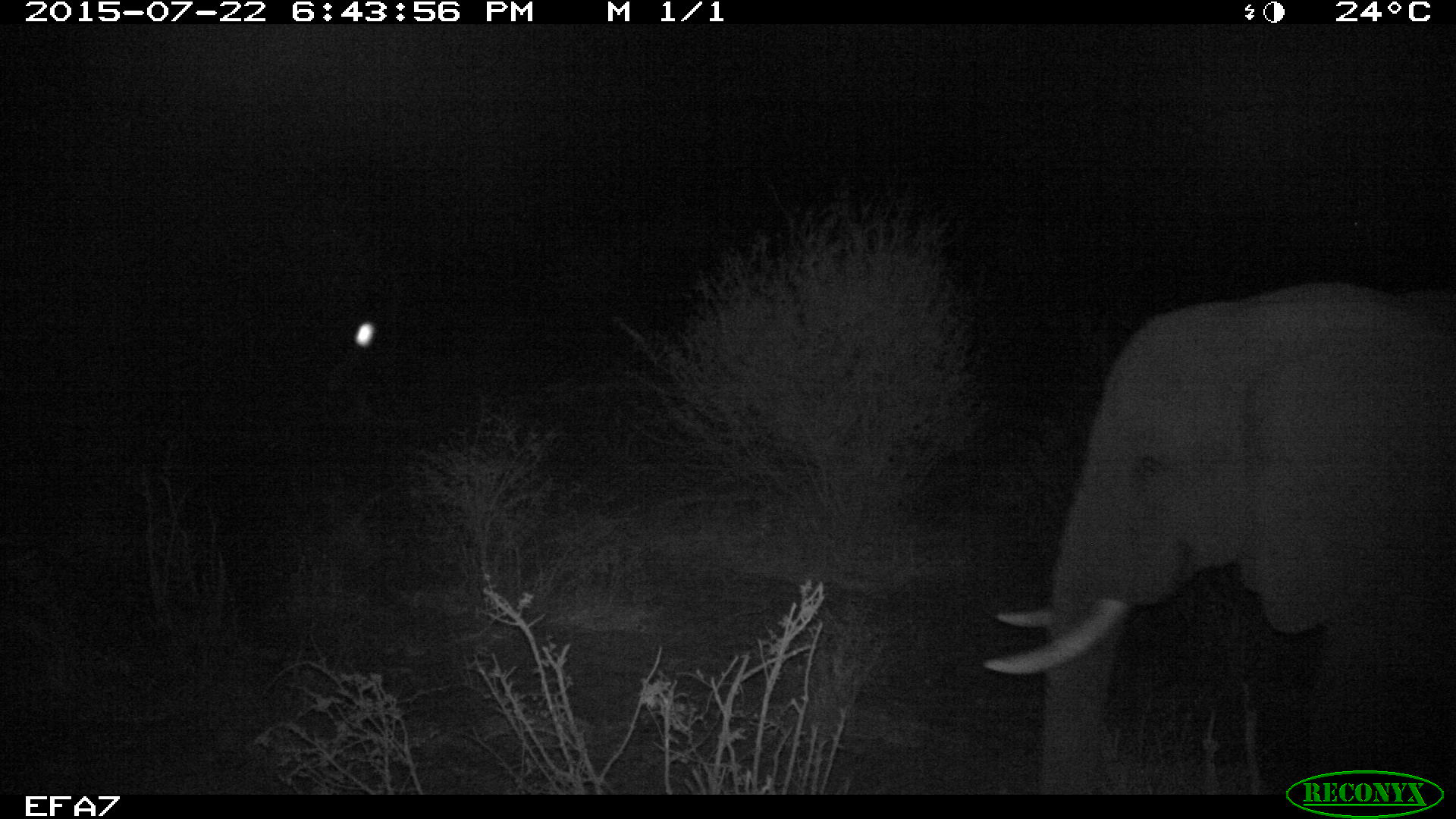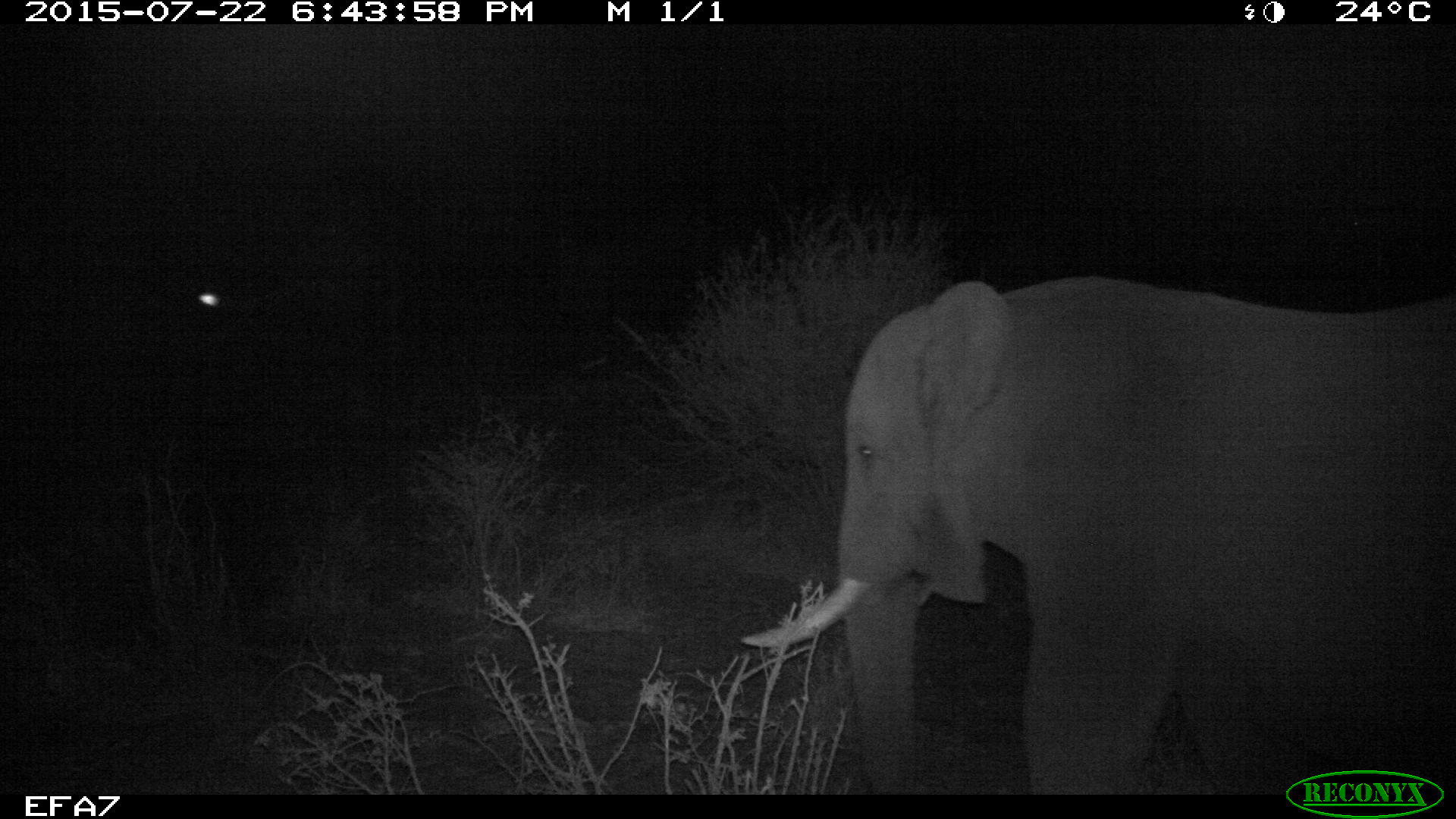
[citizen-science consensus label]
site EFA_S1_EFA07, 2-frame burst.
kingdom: Animalia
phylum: Chordata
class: Mammalia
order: Proboscidea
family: Elephantidae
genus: Loxodonta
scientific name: Loxodonta africana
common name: african bush elephant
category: elephant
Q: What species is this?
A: Elephant (african bush elephant) (Loxodonta africana).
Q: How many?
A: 1.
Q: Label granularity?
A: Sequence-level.